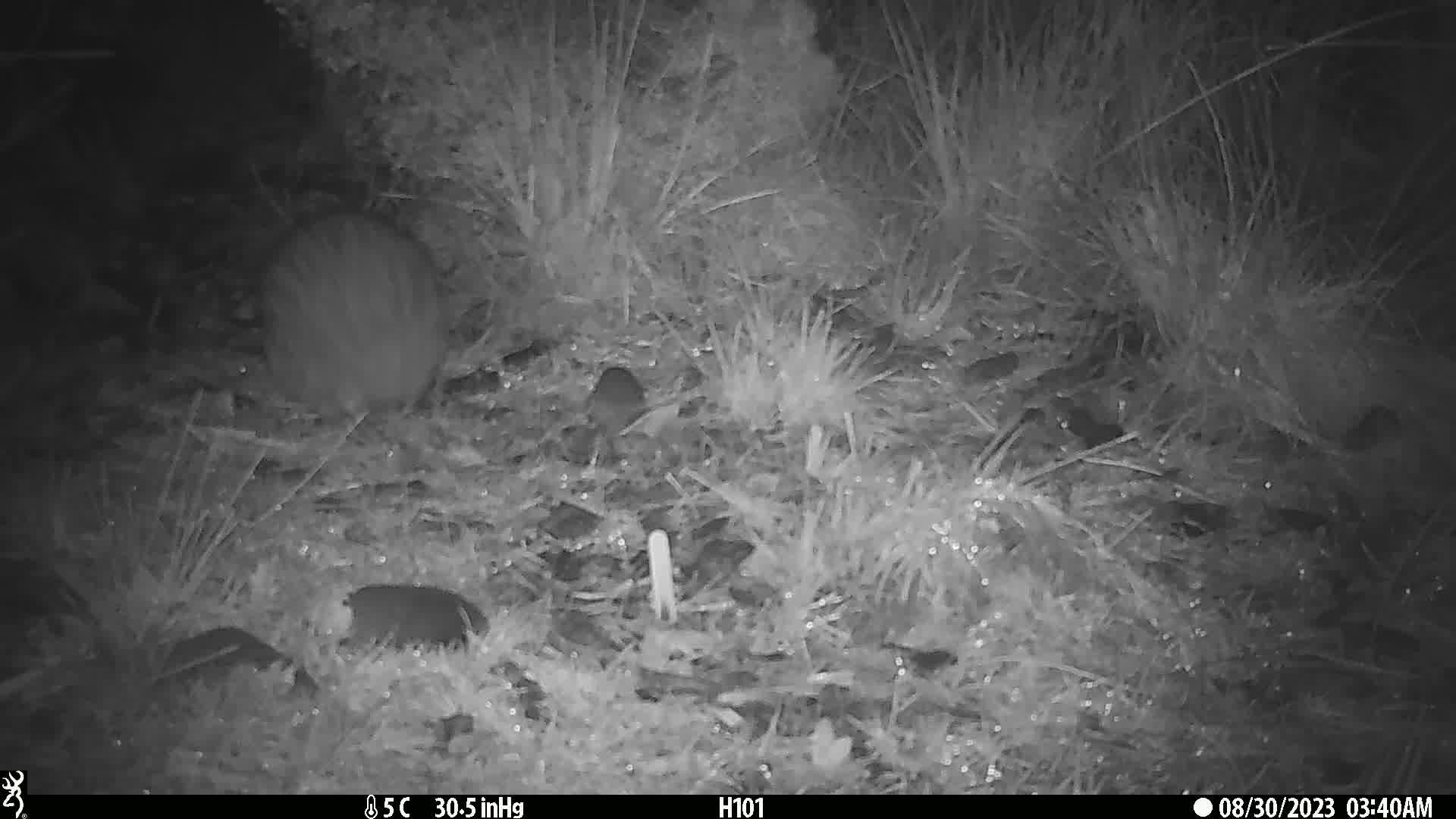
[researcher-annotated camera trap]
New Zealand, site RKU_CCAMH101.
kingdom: Animalia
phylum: Chordata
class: Aves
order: Apterygiformes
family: Apterygidae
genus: Apteryx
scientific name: Apteryx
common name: kiwi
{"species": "kiwi (Apteryx)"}